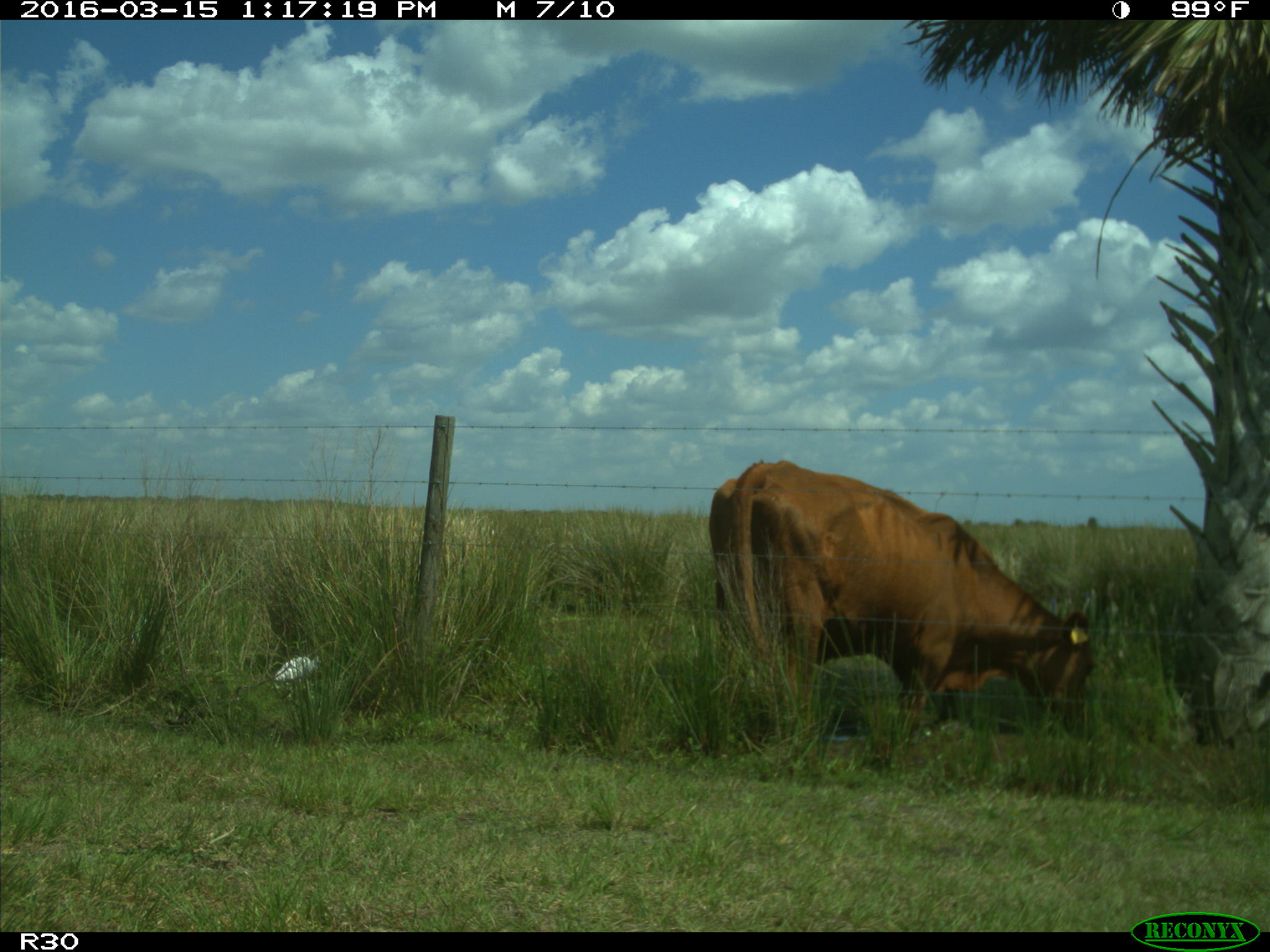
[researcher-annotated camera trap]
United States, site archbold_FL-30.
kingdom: Animalia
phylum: Chordata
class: Mammalia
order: Artiodactyla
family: Bovidae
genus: Bos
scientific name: Bos taurus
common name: domestic cow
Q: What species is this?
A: Bos taurus (domestic cow).